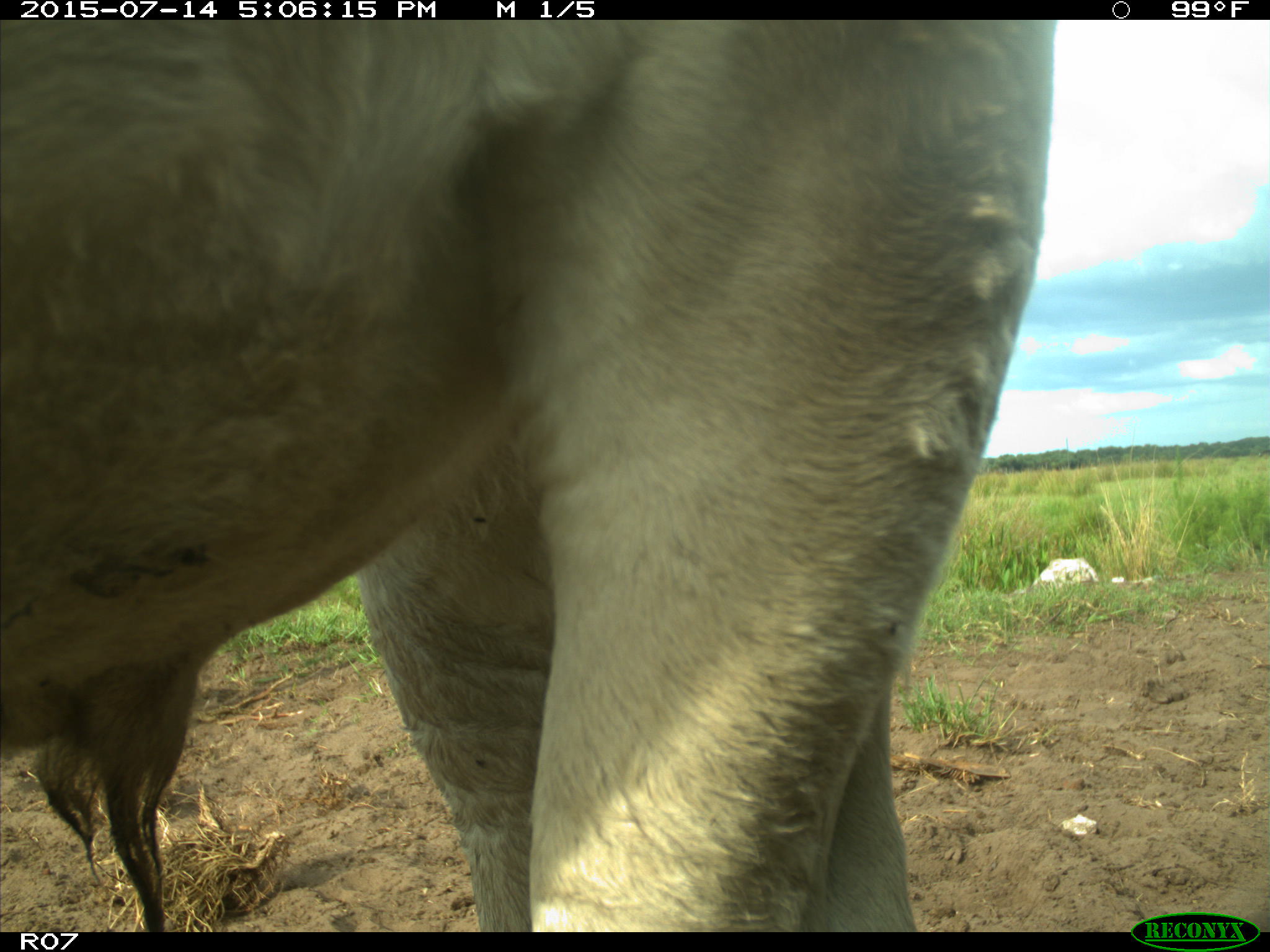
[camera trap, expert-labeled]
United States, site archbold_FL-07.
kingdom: Animalia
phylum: Chordata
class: Mammalia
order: Artiodactyla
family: Bovidae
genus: Bos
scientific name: Bos taurus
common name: domestic cow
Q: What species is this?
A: Bos taurus (domestic cow).